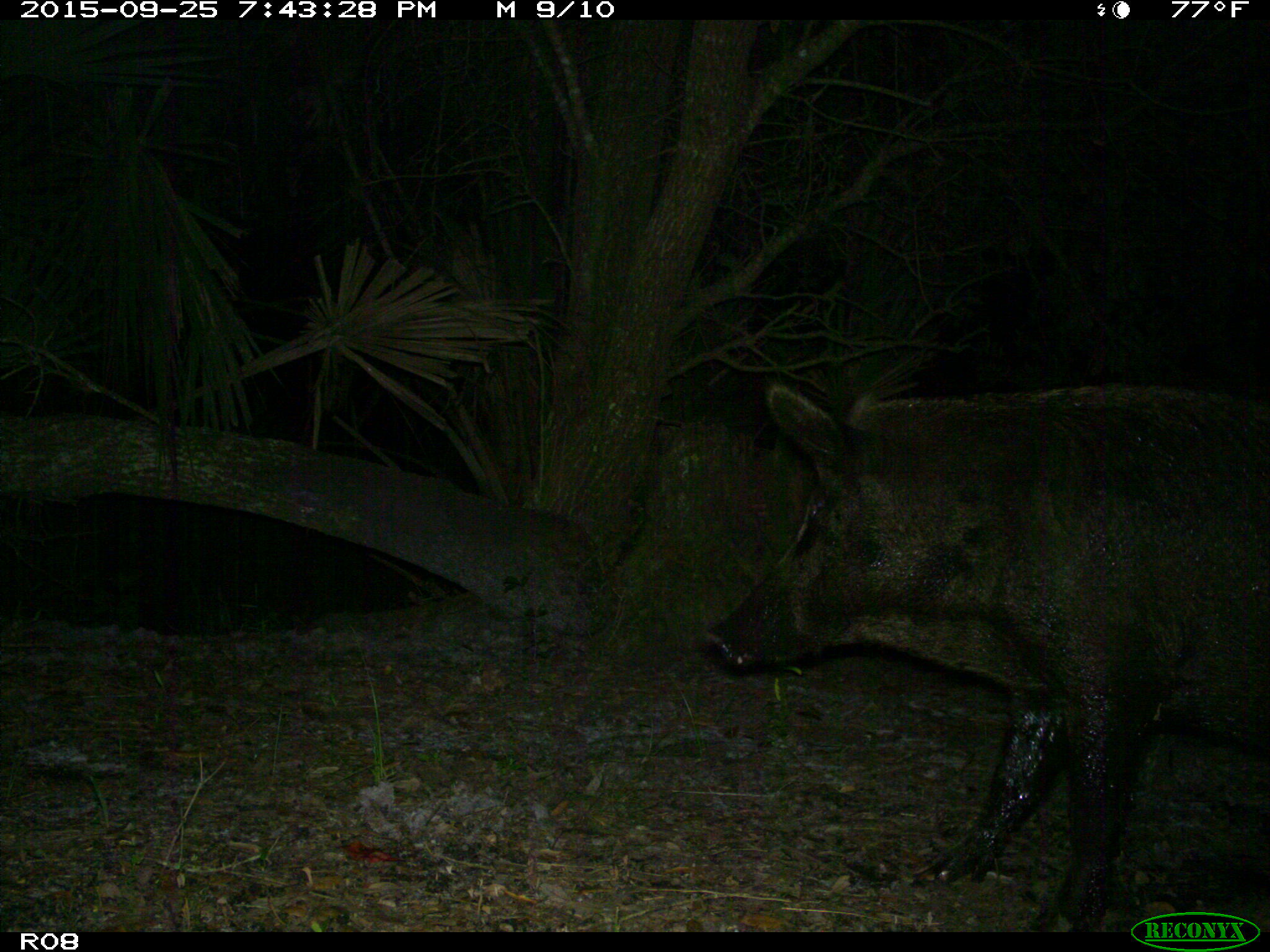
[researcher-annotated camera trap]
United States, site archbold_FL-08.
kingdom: Animalia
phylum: Chordata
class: Mammalia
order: Artiodactyla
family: Suidae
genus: Sus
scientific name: Sus scrofa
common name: wild boar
Sus scrofa (wild boar).